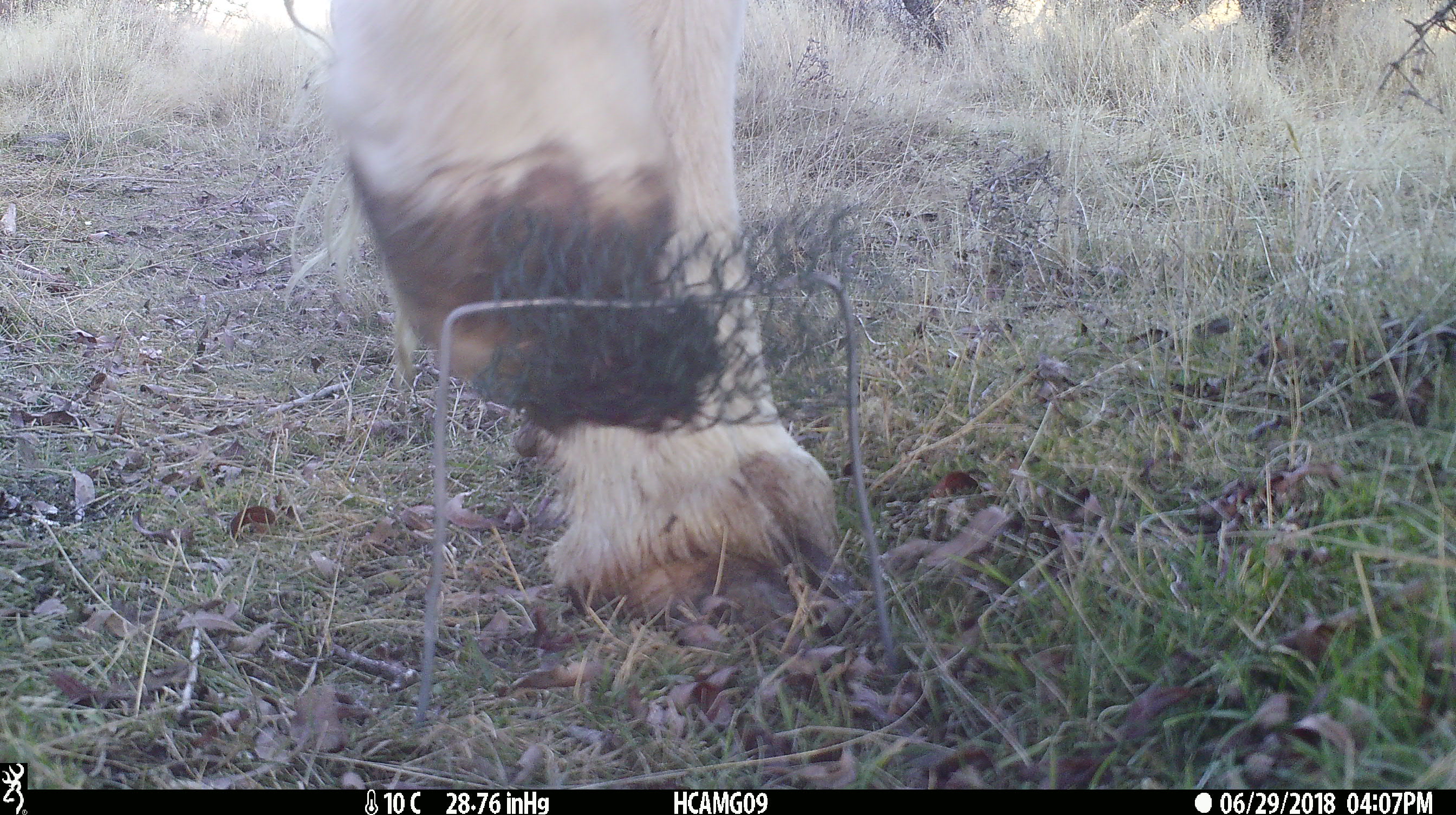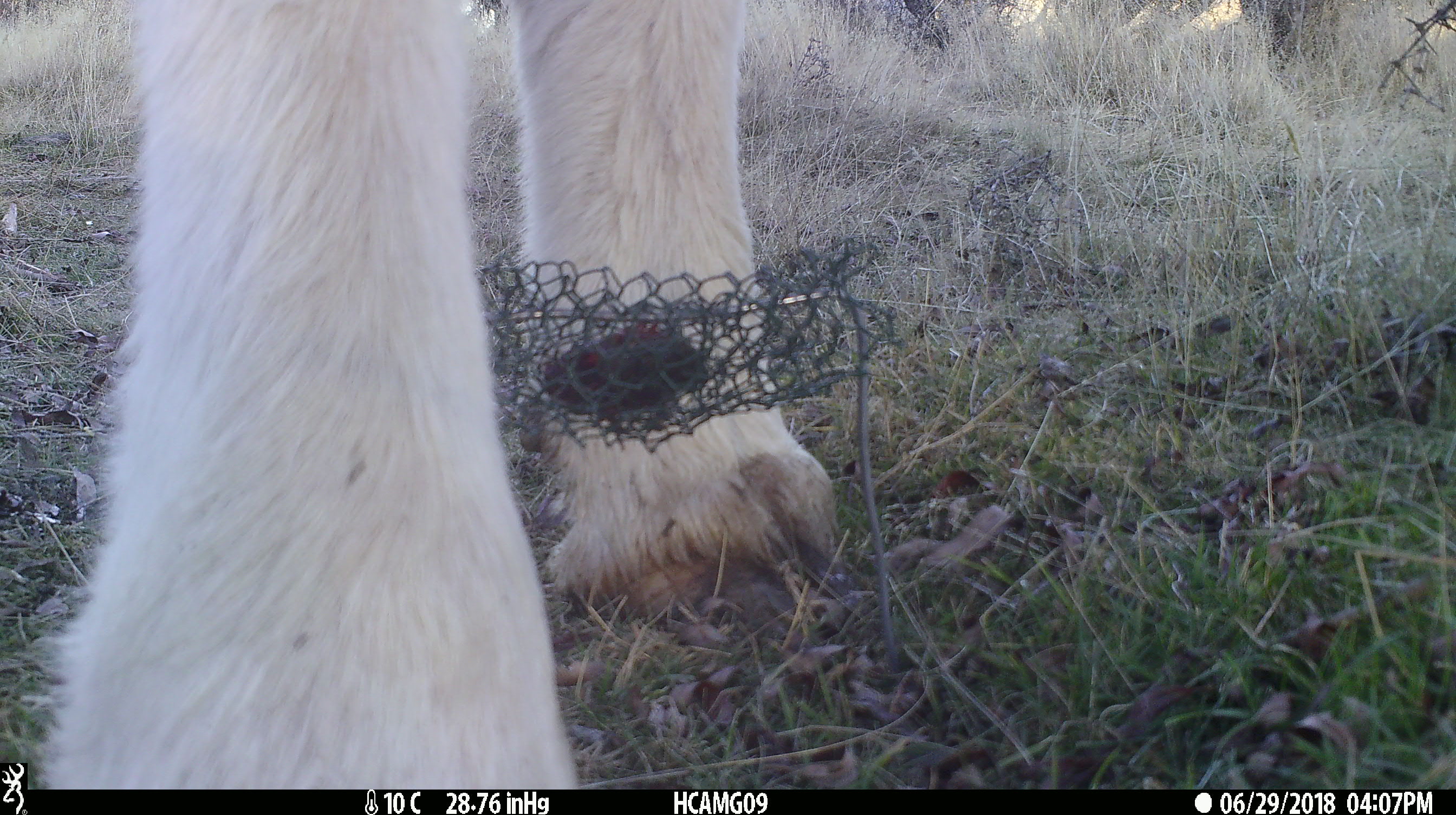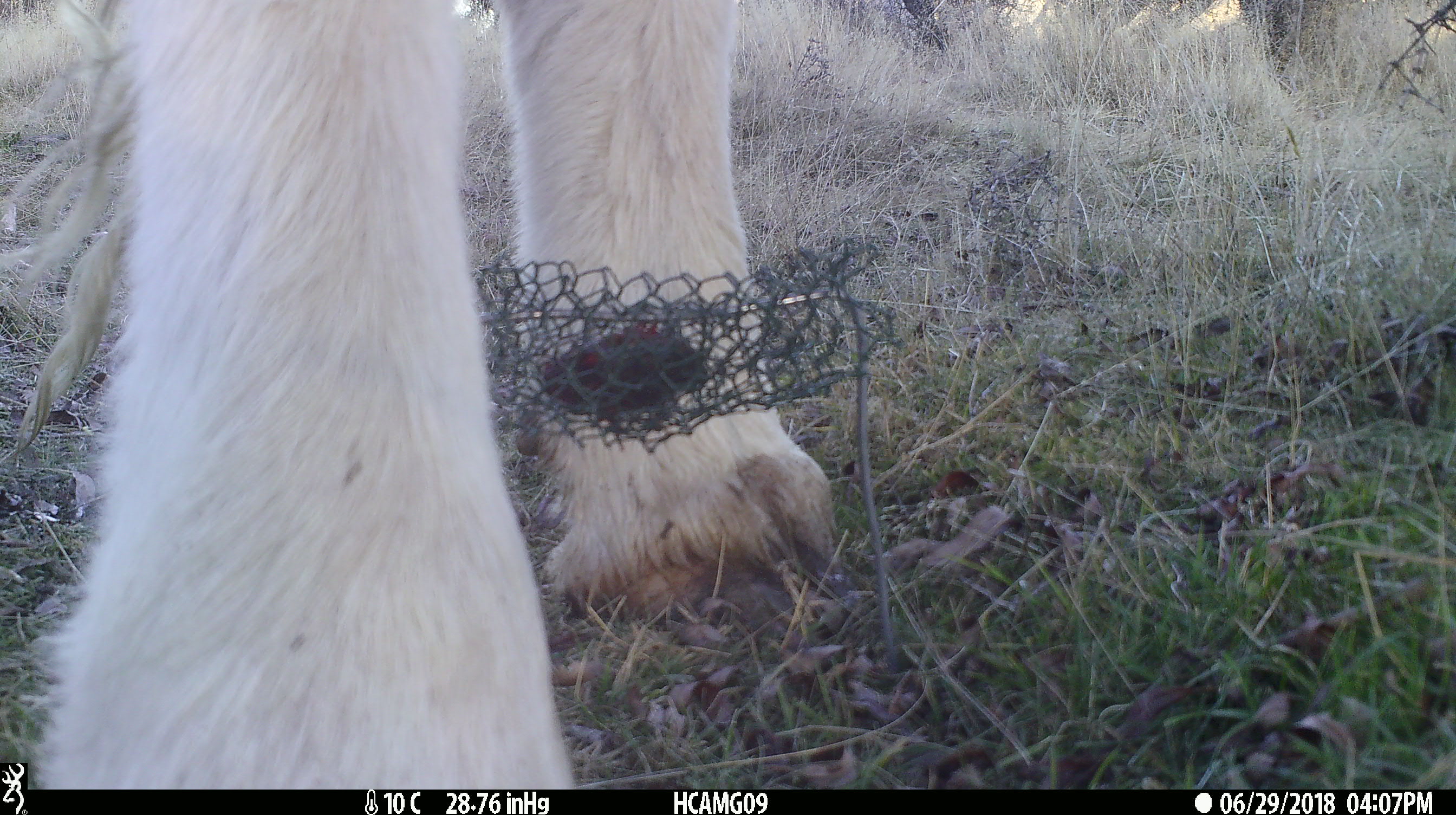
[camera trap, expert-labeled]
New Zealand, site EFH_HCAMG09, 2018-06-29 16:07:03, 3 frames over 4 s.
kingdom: Animalia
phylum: Chordata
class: Mammalia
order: Artiodactyla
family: Bovidae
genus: Bos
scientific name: Bos taurus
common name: domestic cow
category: cow